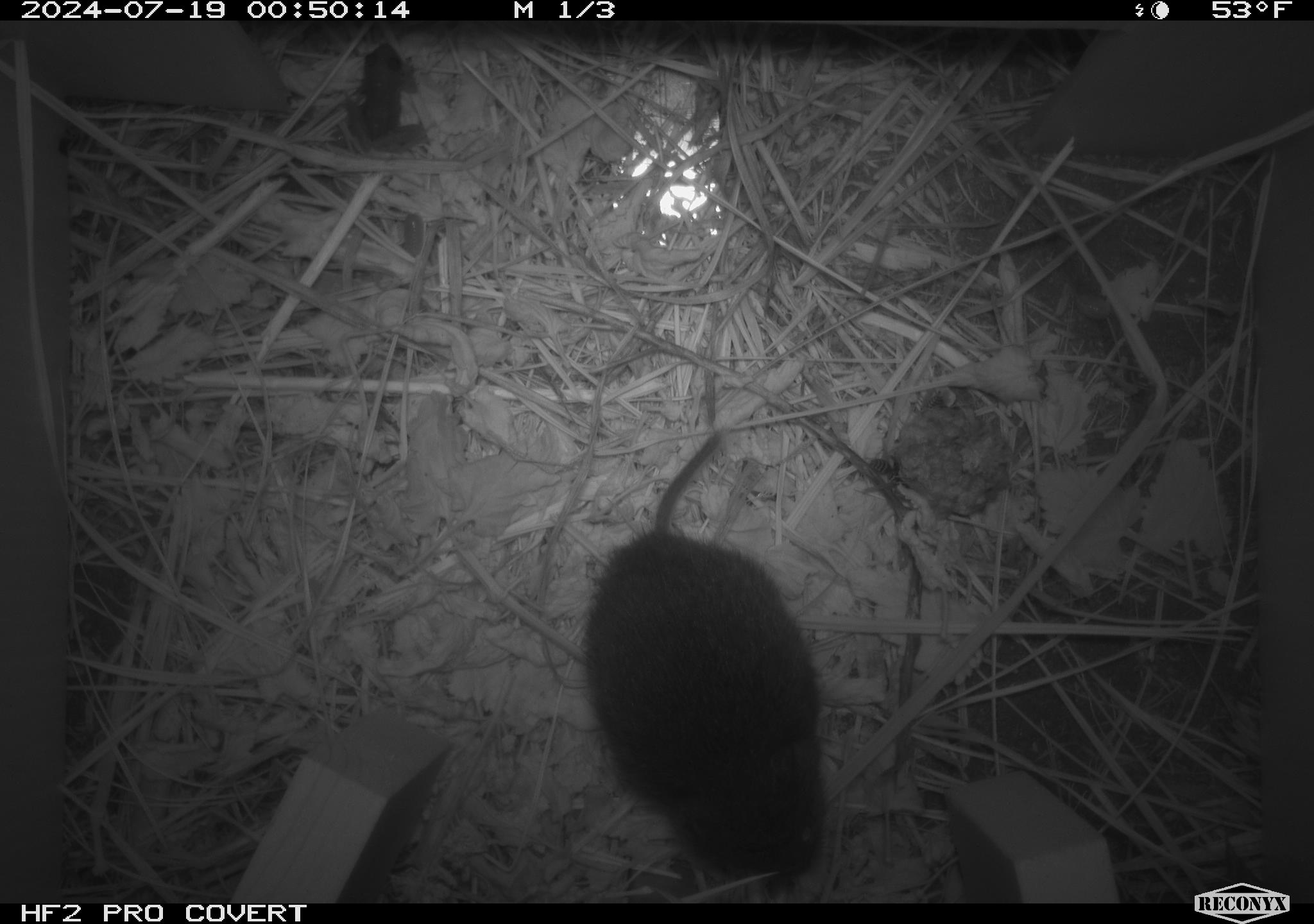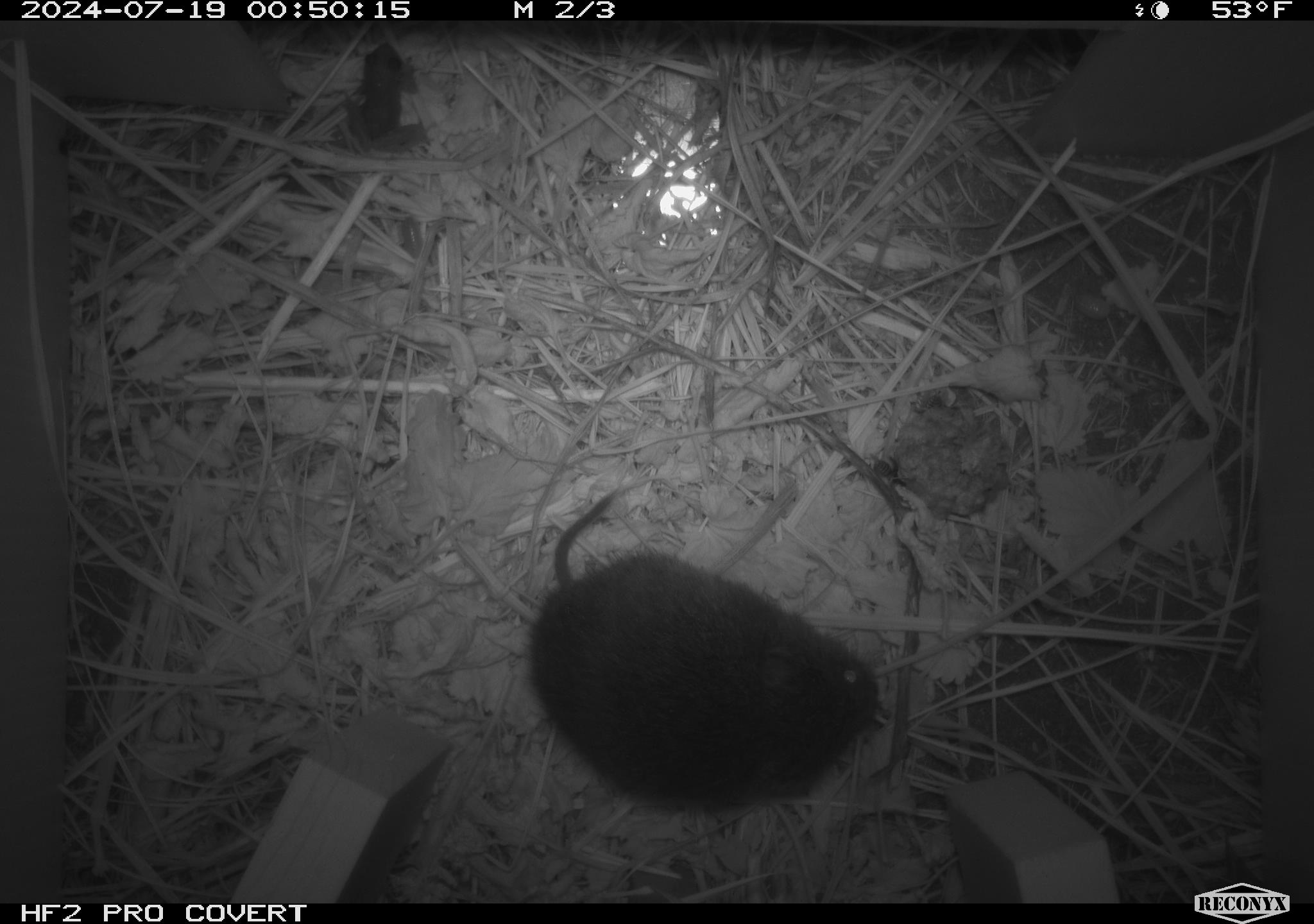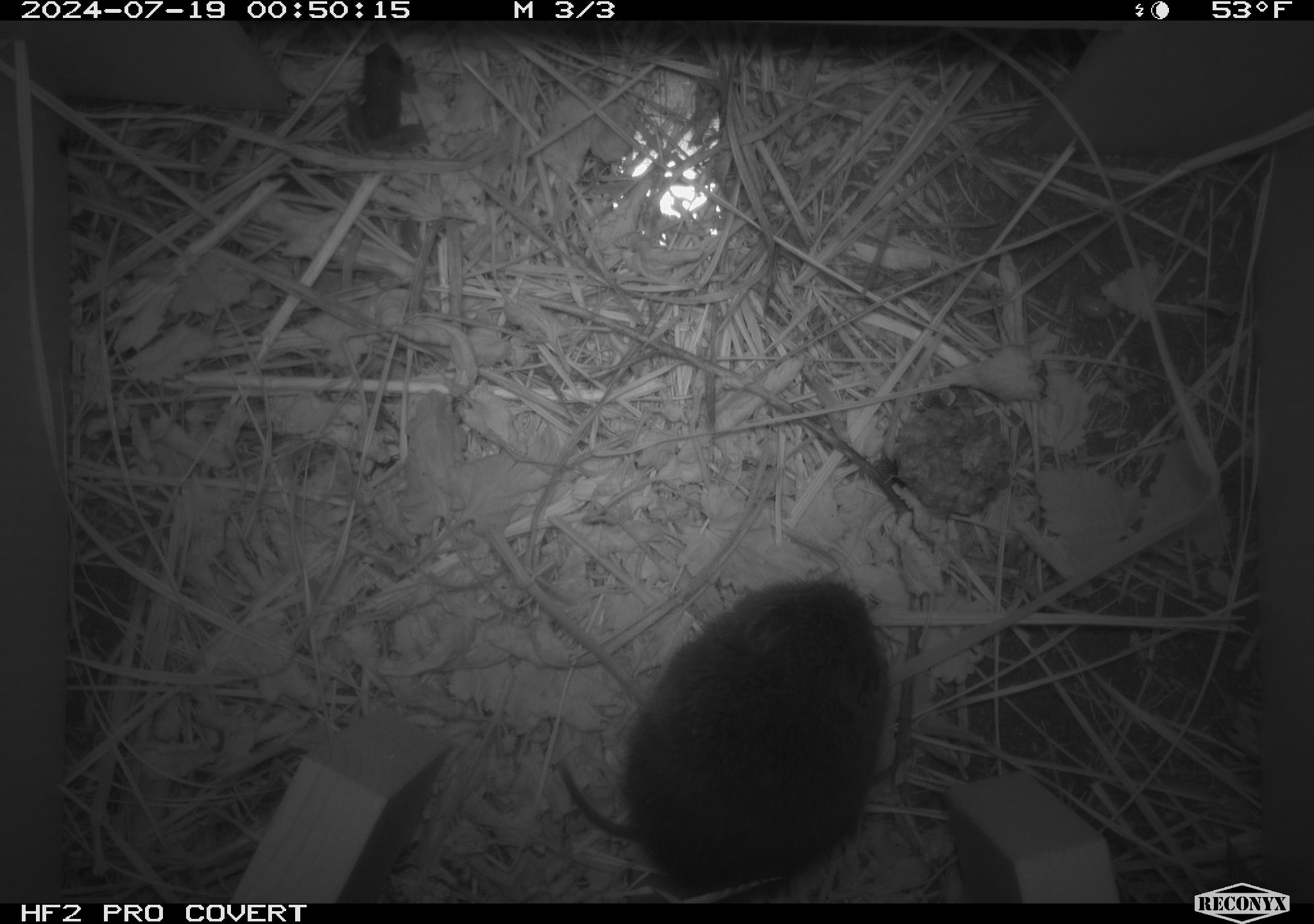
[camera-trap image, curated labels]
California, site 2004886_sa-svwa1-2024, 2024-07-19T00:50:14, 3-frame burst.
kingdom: Animalia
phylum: Chordata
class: Amphibia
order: Anura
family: Ranidae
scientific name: Ranidae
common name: true frogs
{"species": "true frogs (Ranidae)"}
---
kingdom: Animalia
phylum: Chordata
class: Mammalia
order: Rodentia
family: Cricetidae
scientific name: Arvicolinae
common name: voles, lemmings, and muskrats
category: arvicolinae subfamily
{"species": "arvicolinae subfamily (voles, lemmings, and muskrats) (Arvicolinae)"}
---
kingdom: Animalia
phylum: Arthropoda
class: Malacostraca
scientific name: Malacostraca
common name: amphipods, crabs, isopods, krill, lobsters and shrimps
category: malacostracan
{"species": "malacostracan (amphipods, crabs, isopods, krill, lobsters and shrimps) (Malacostraca)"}